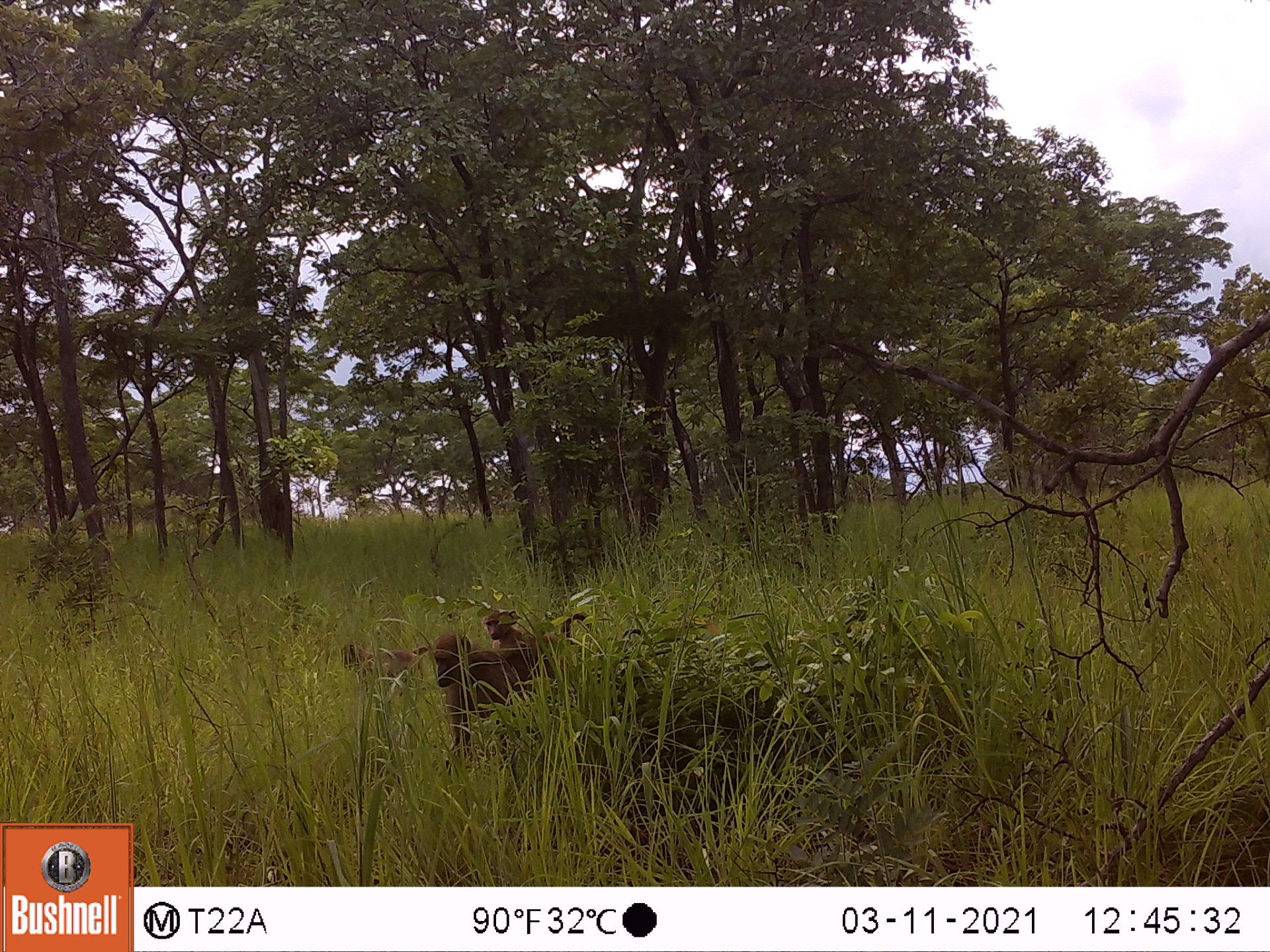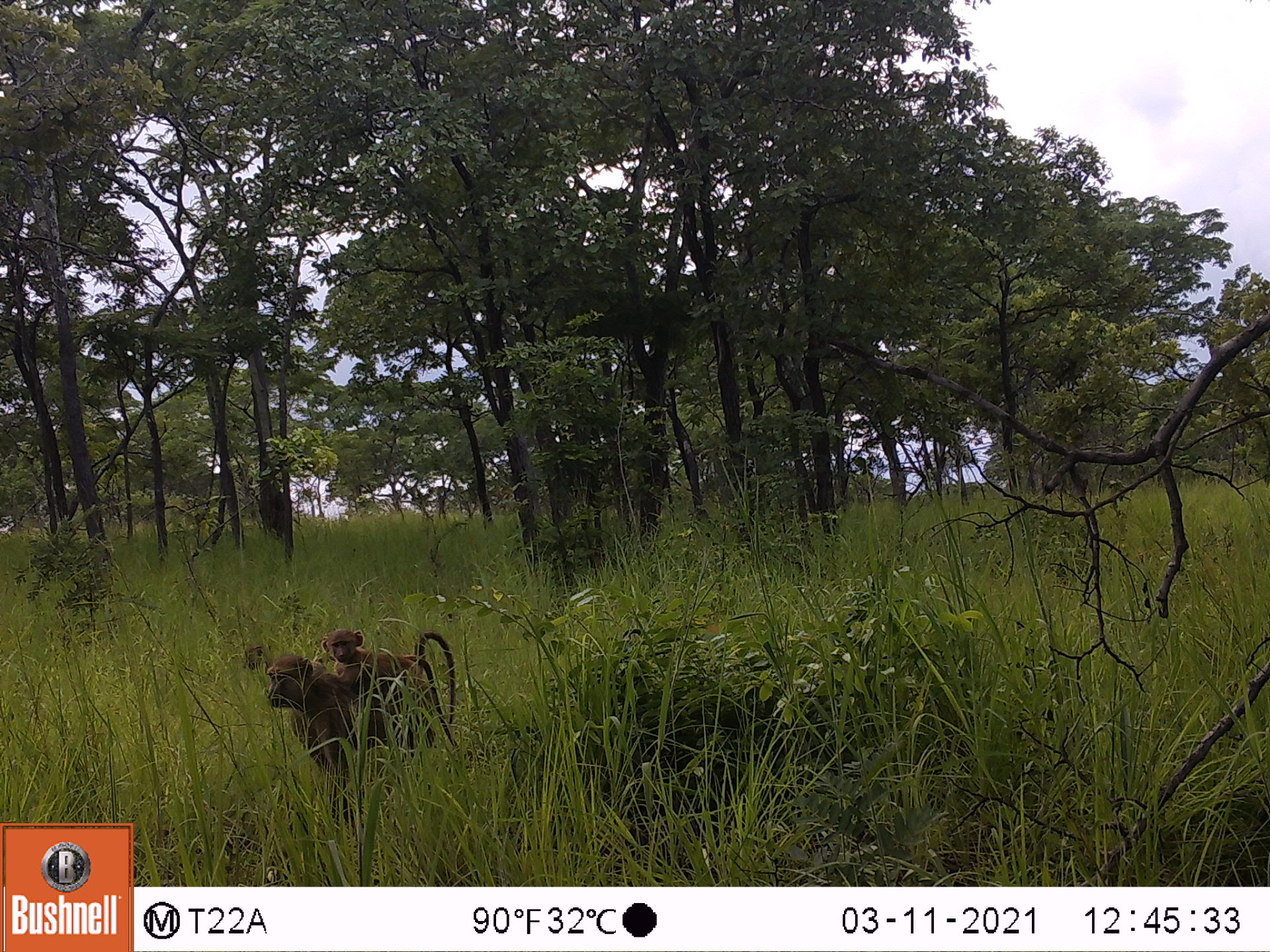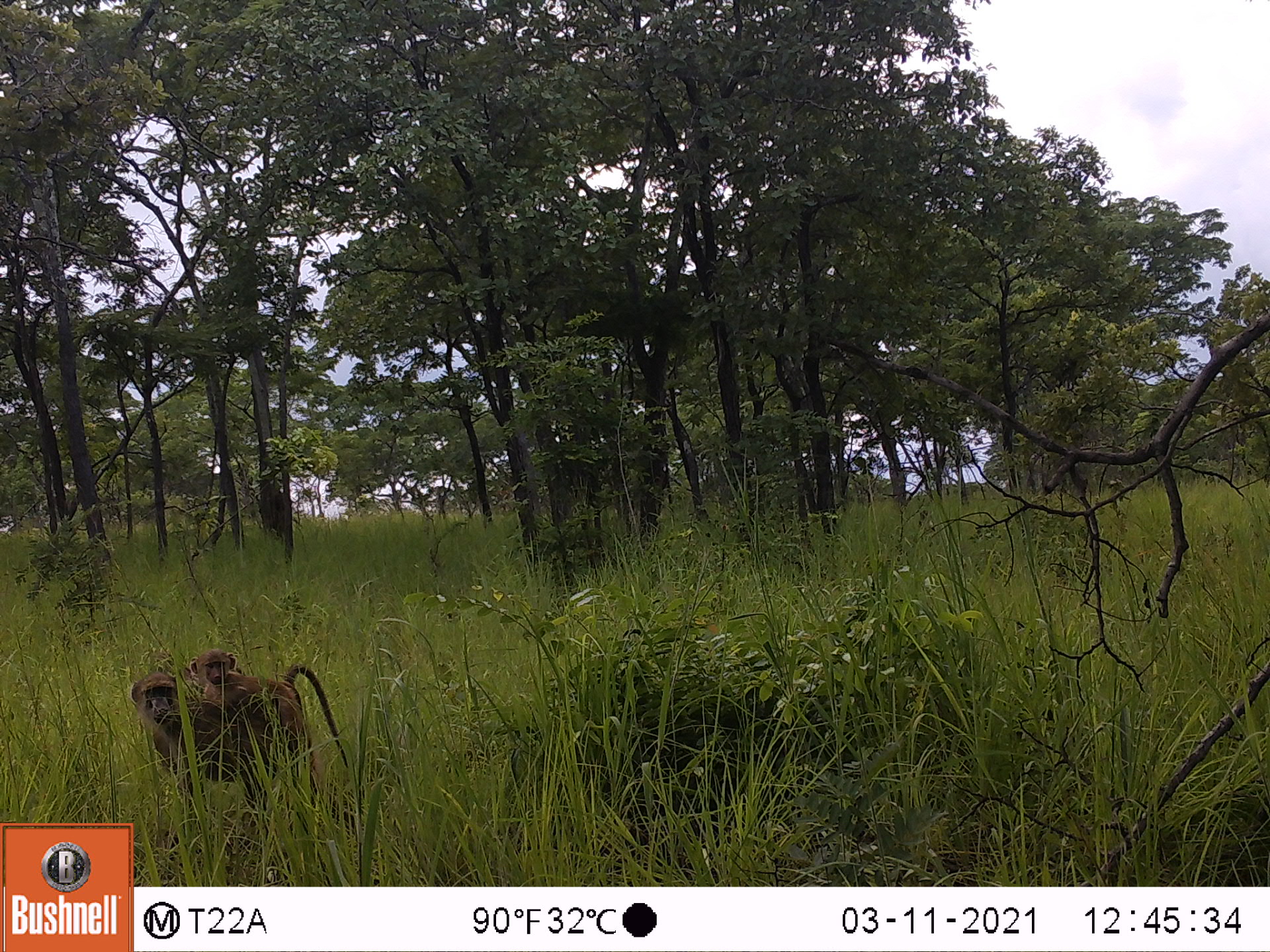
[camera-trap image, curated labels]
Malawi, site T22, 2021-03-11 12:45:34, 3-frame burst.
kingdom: Animalia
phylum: Chordata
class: Mammalia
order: Primates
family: Cercopithecidae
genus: Papio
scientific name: Papio cynocephalus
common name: yellow baboon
Yellow baboon (Papio cynocephalus), count 3.